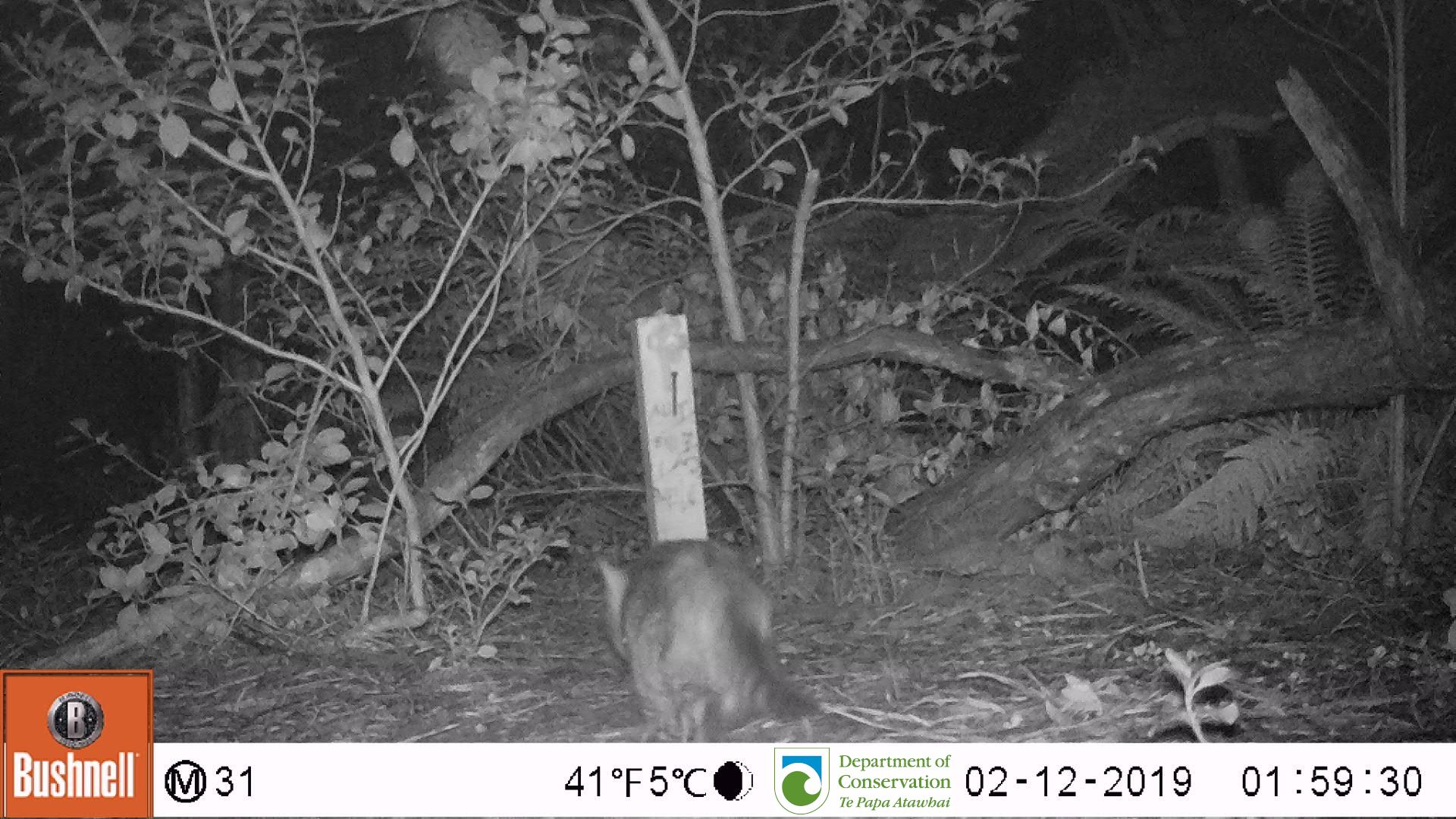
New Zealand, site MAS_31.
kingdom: Animalia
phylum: Chordata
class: Mammalia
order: Carnivora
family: Felidae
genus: Felis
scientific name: Felis catus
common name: domestic cat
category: cat